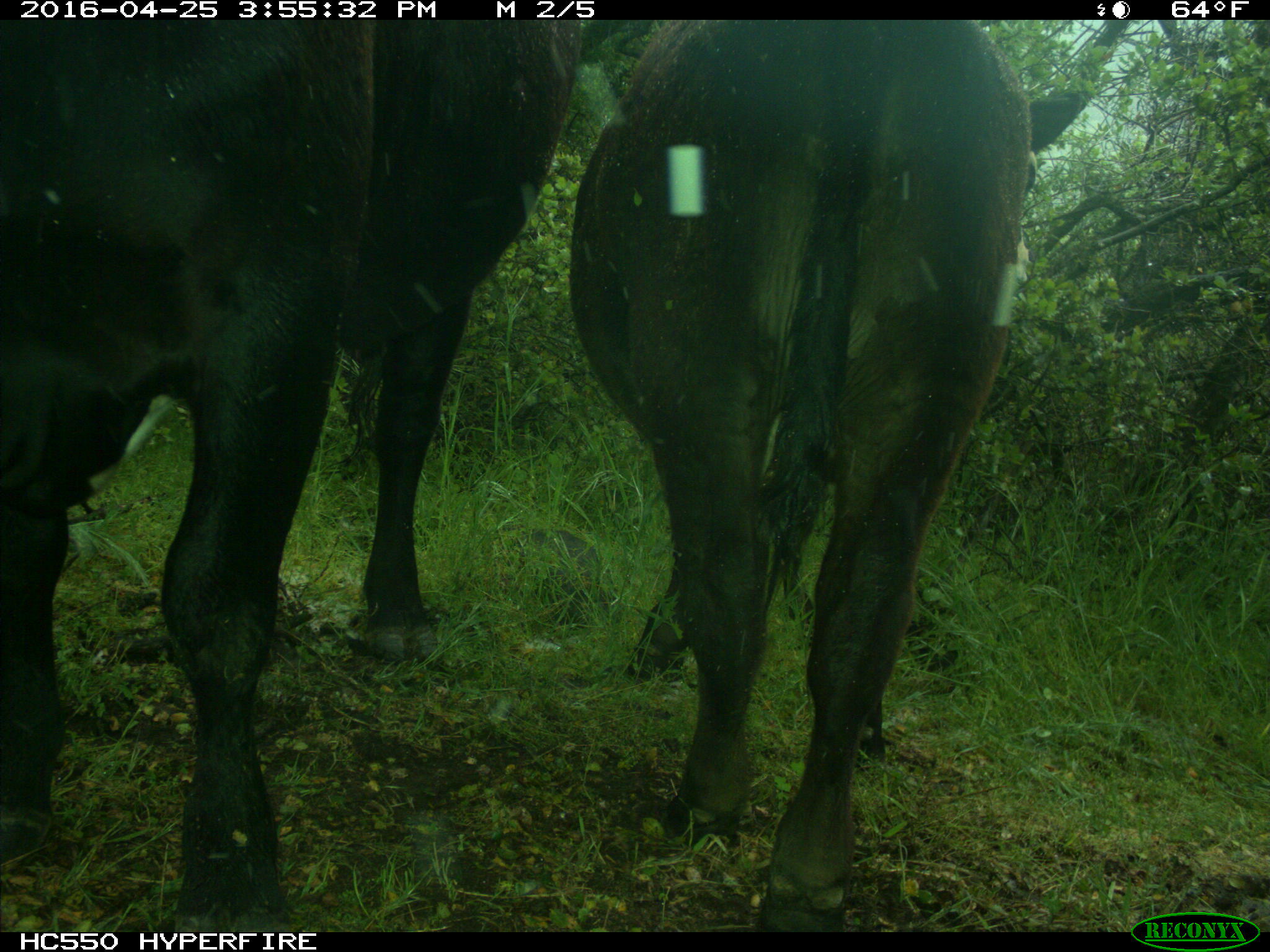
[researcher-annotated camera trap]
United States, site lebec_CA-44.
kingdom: Animalia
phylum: Chordata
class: Mammalia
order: Artiodactyla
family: Bovidae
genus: Bos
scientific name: Bos taurus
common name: domestic cow